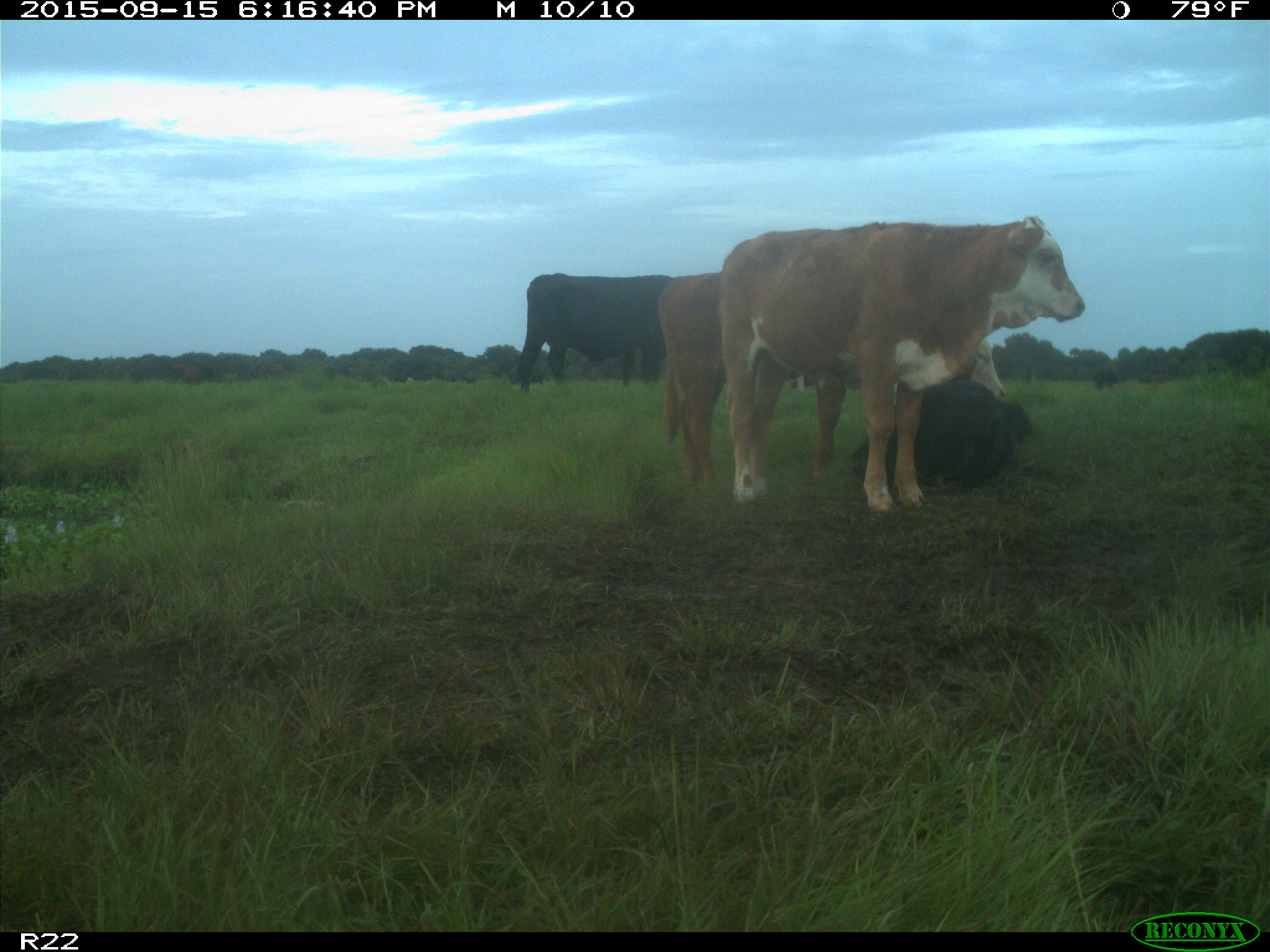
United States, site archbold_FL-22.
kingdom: Animalia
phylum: Chordata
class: Mammalia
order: Artiodactyla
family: Bovidae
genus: Bos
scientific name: Bos taurus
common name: domestic cow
Bos taurus (domestic cow).